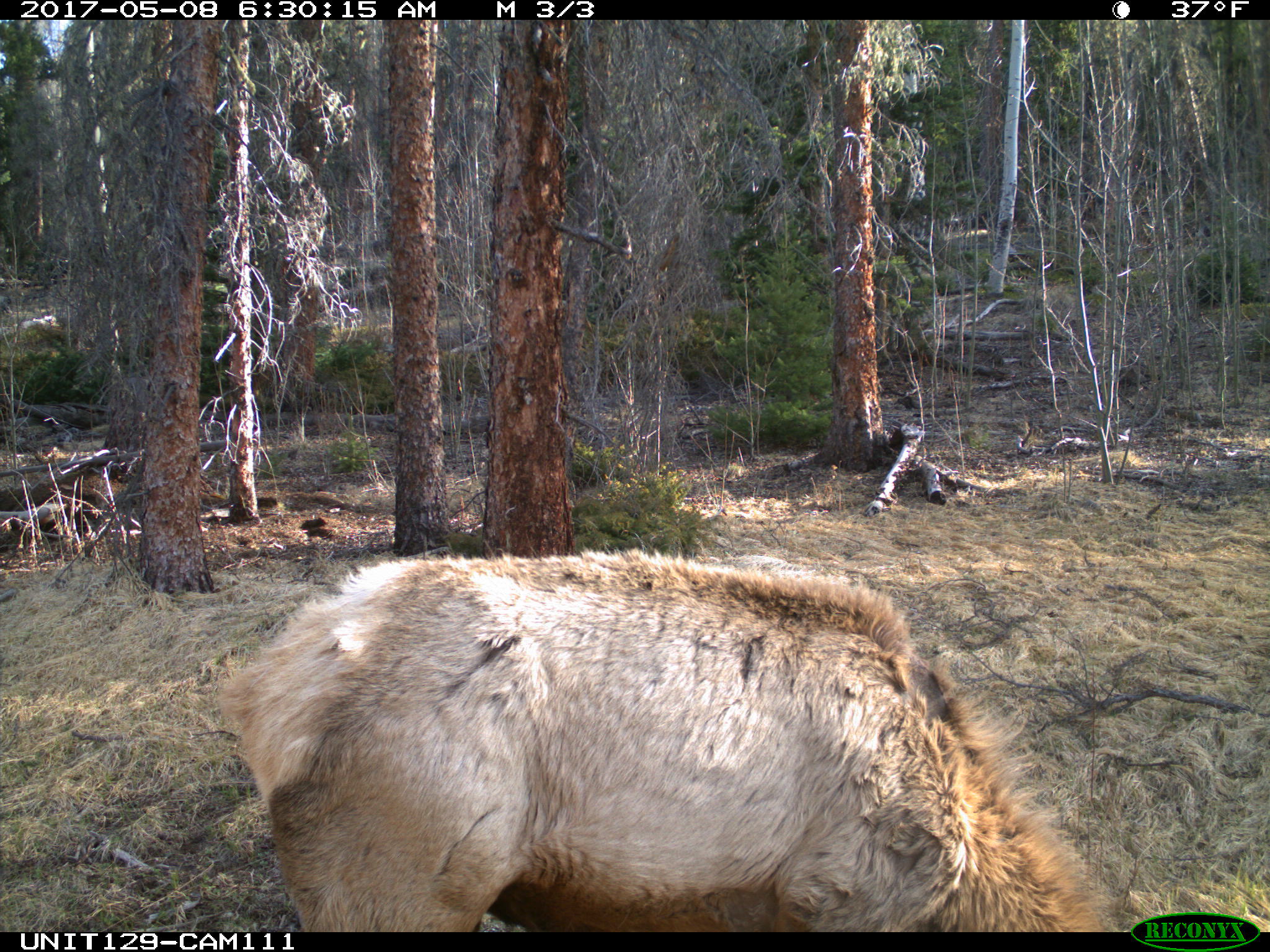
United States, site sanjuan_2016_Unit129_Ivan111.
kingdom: Animalia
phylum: Chordata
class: Mammalia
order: Artiodactyla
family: Cervidae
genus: Cervus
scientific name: Cervus elaphus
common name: red deer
Cervus elaphus (red deer).